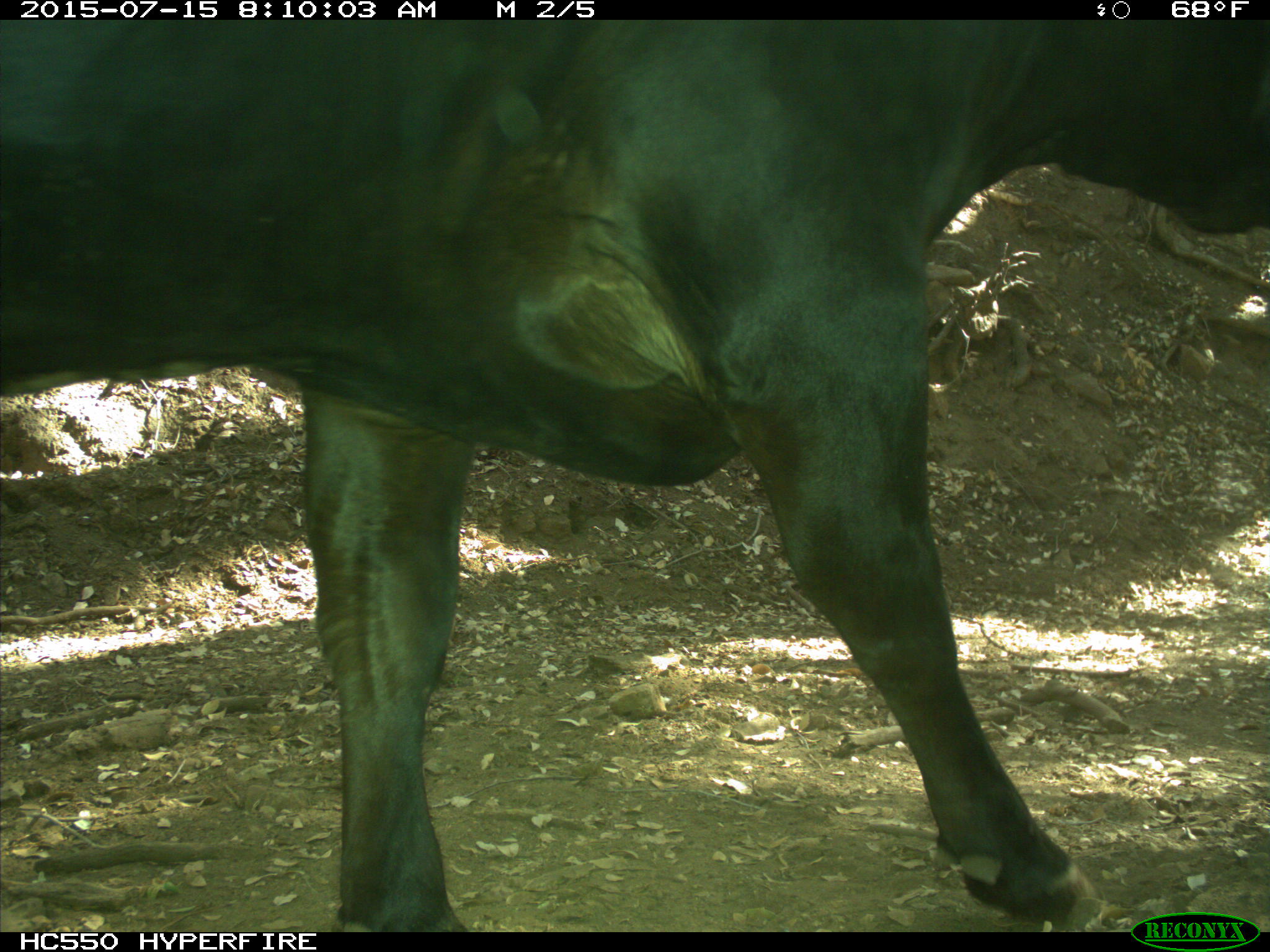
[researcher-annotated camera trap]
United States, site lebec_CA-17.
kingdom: Animalia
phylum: Chordata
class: Mammalia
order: Artiodactyla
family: Bovidae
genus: Bos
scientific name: Bos taurus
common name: domestic cow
Bos taurus (domestic cow).